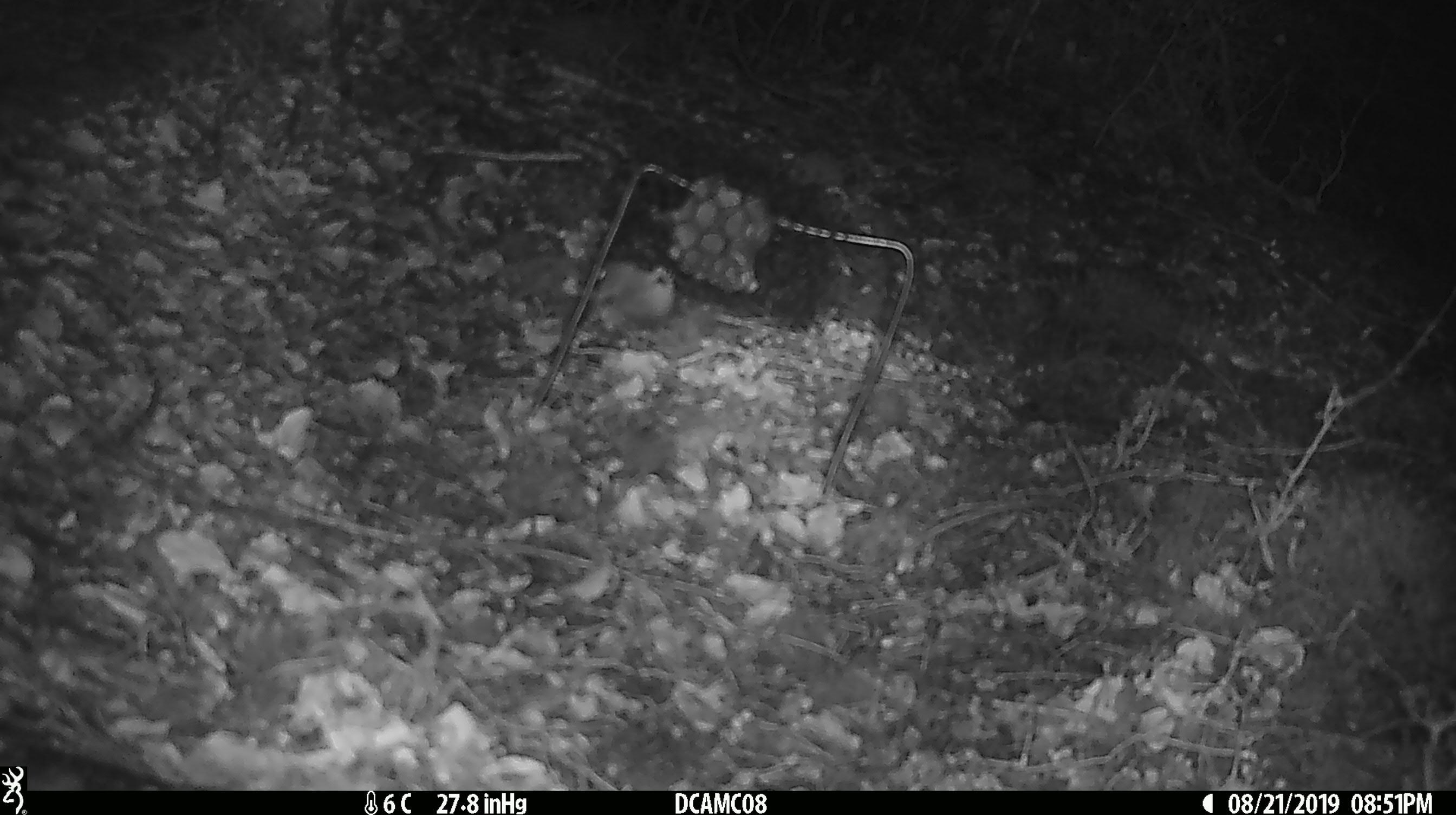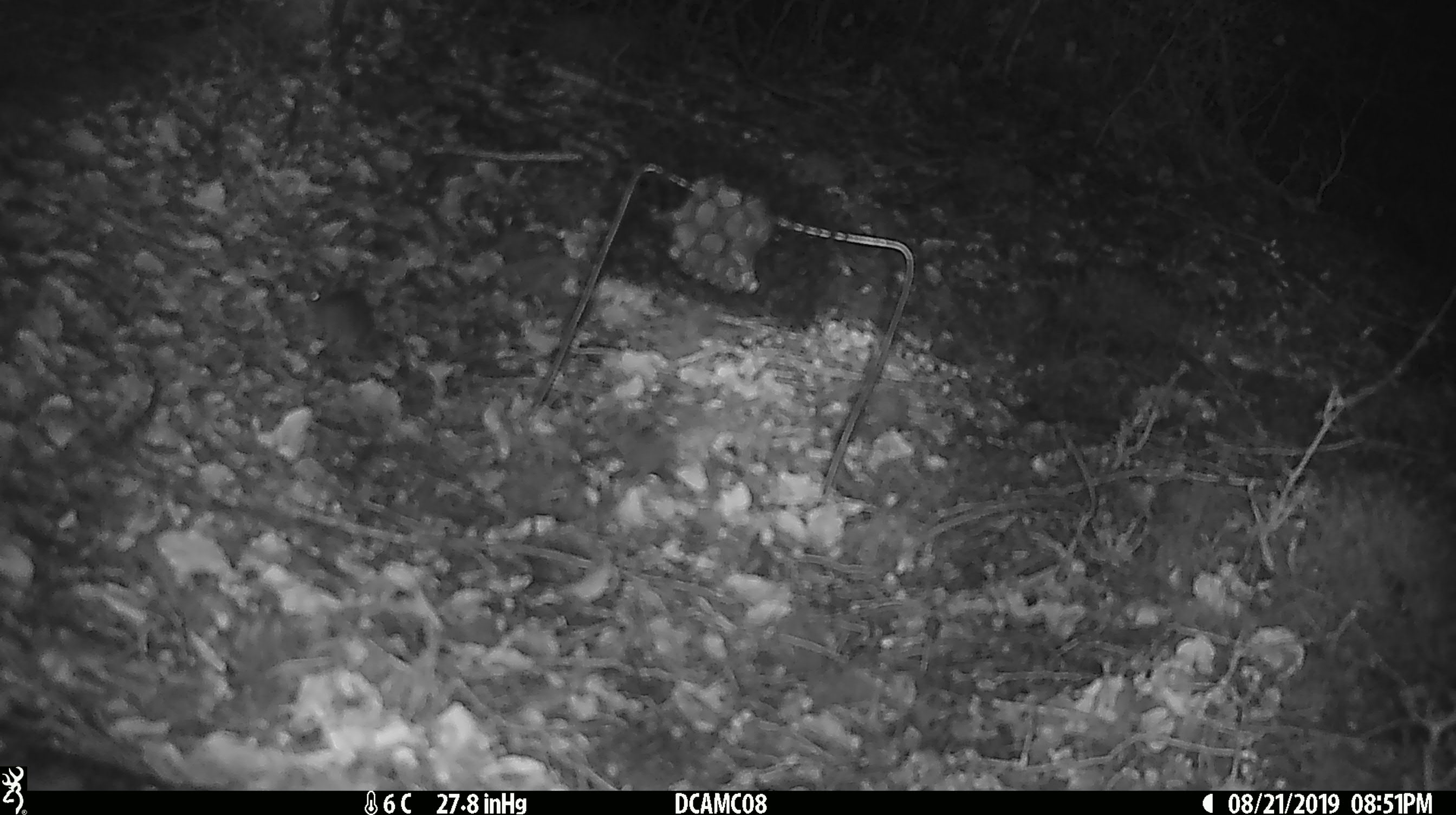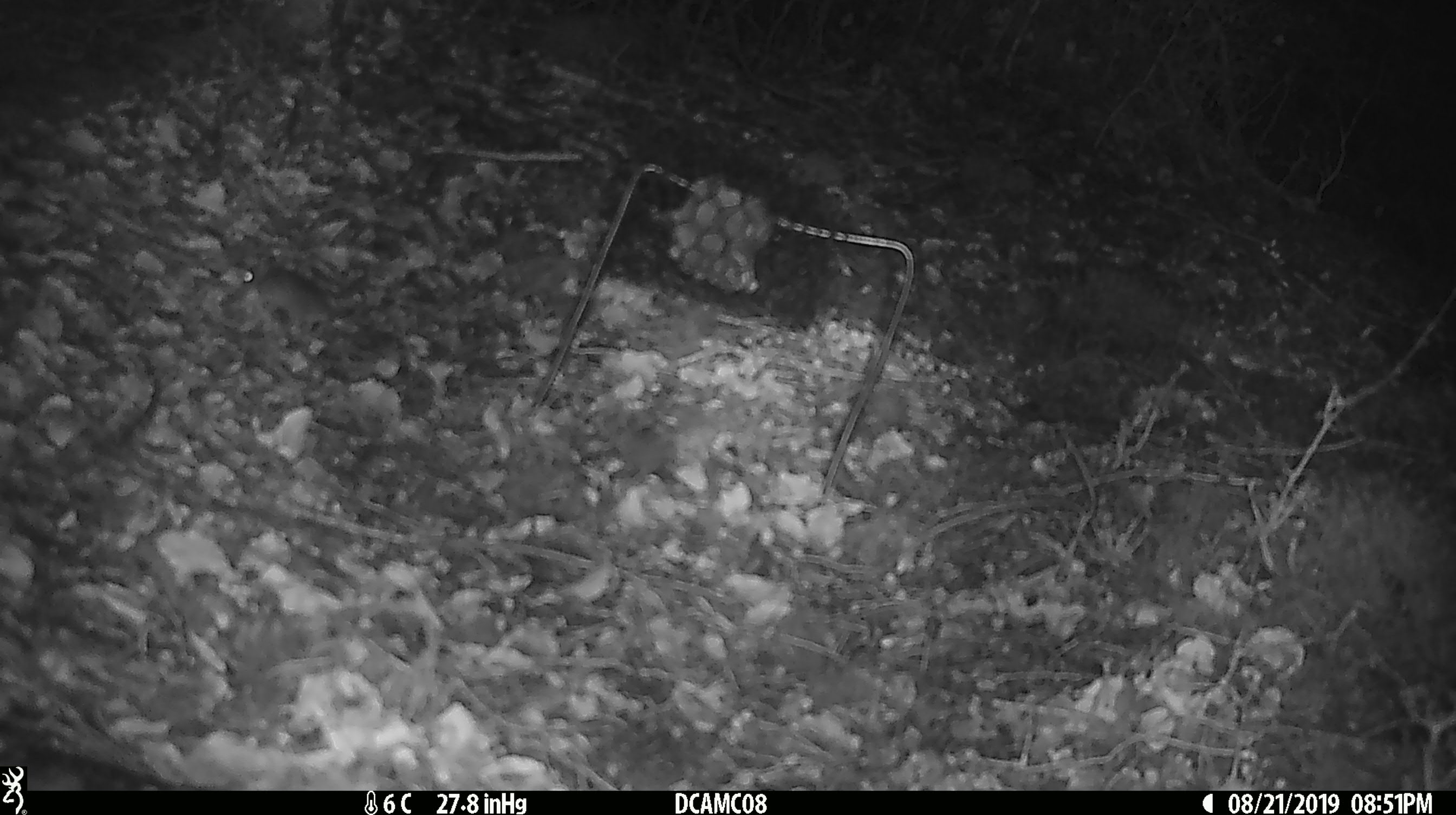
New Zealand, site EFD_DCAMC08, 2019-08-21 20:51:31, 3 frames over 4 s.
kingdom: Animalia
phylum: Chordata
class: Mammalia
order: Rodentia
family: Muridae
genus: Mus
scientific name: Mus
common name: mouse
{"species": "mouse (Mus)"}